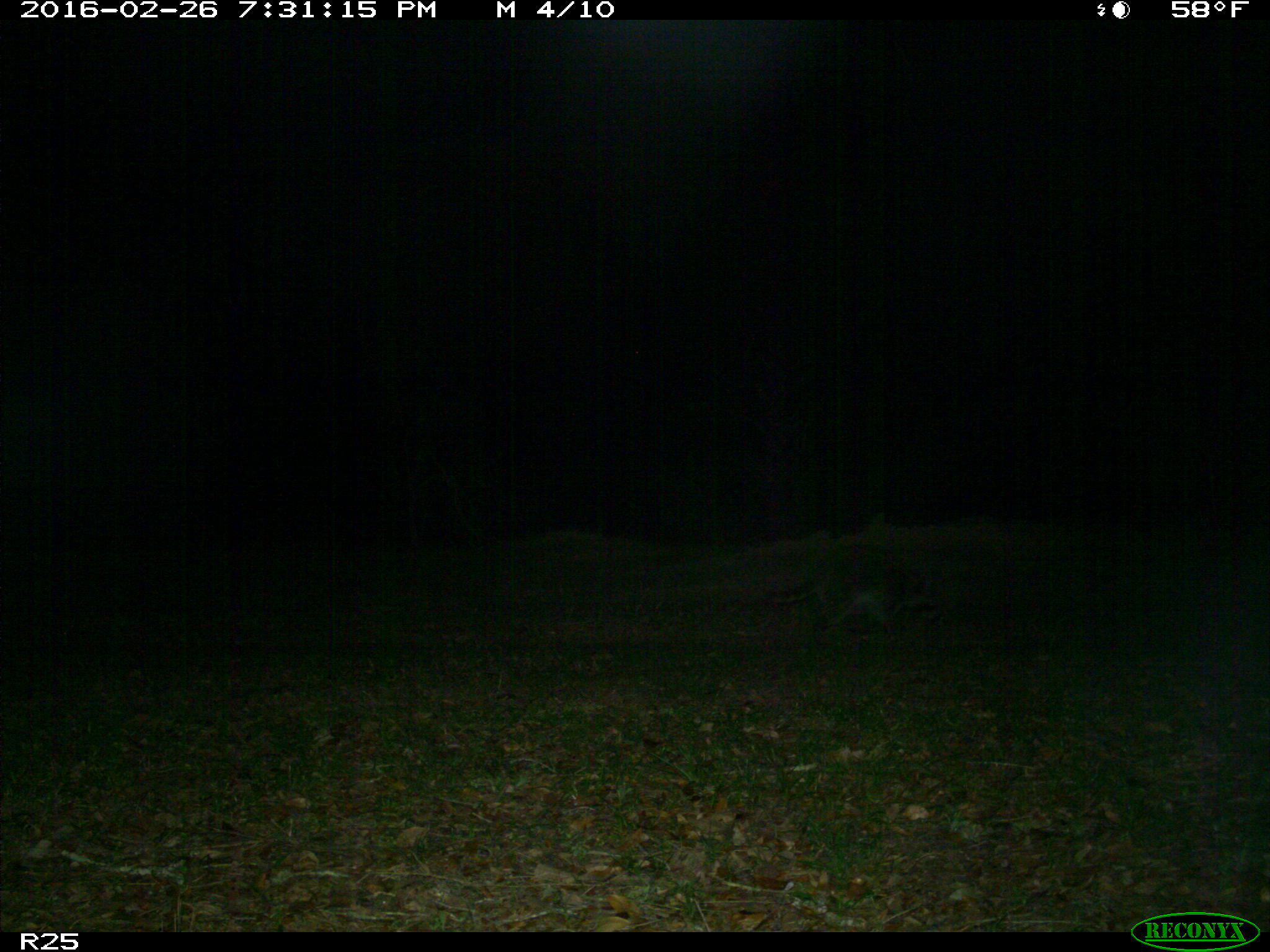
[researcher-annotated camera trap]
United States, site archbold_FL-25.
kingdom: Animalia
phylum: Chordata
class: Mammalia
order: Carnivora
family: Procyonidae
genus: Procyon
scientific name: Procyon lotor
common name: common raccoon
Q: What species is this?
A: Procyon lotor (common raccoon).